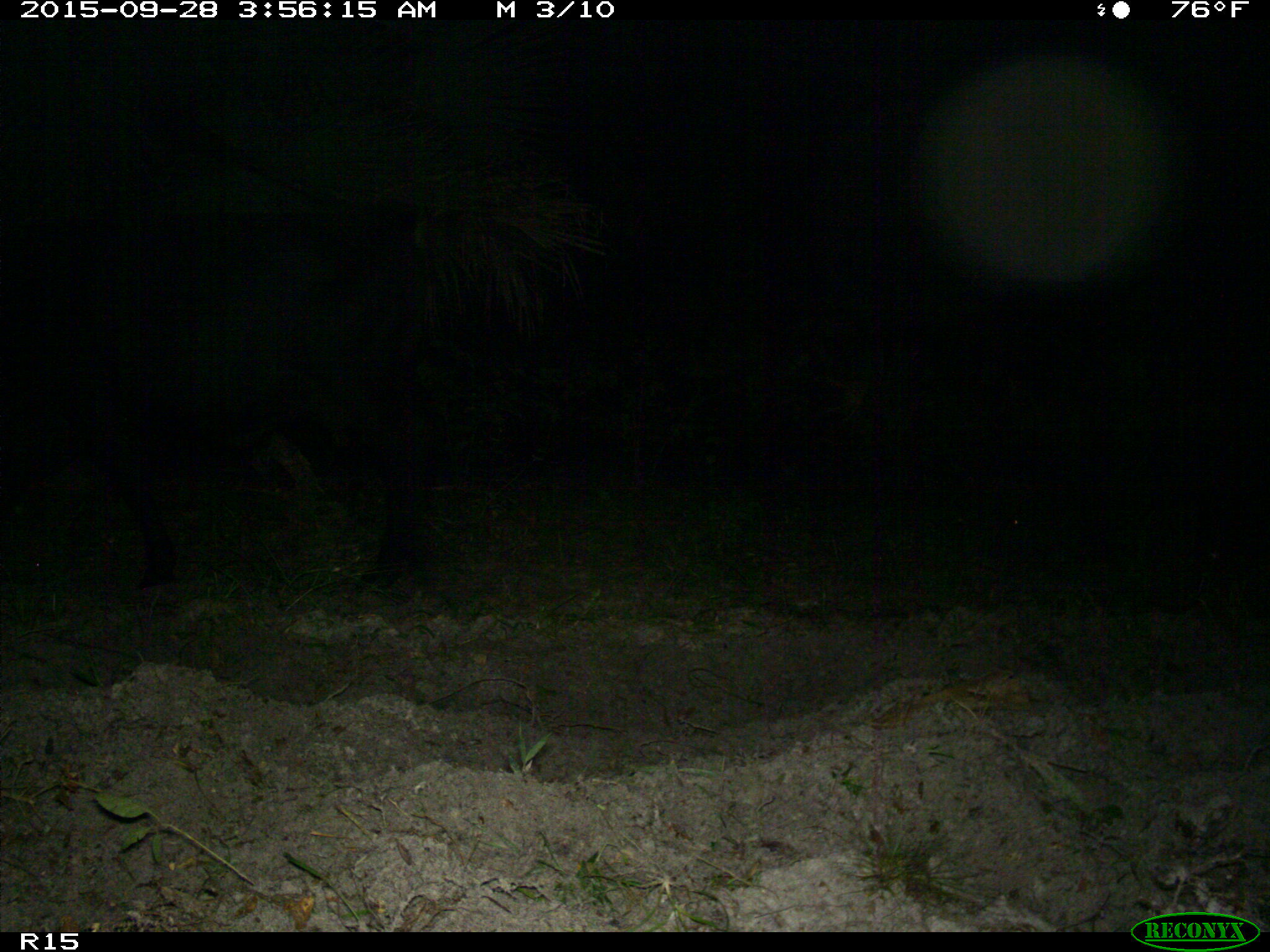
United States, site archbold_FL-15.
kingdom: Animalia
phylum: Chordata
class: Mammalia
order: Artiodactyla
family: Bovidae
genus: Bos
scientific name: Bos taurus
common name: domestic cow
Bos taurus (domestic cow).